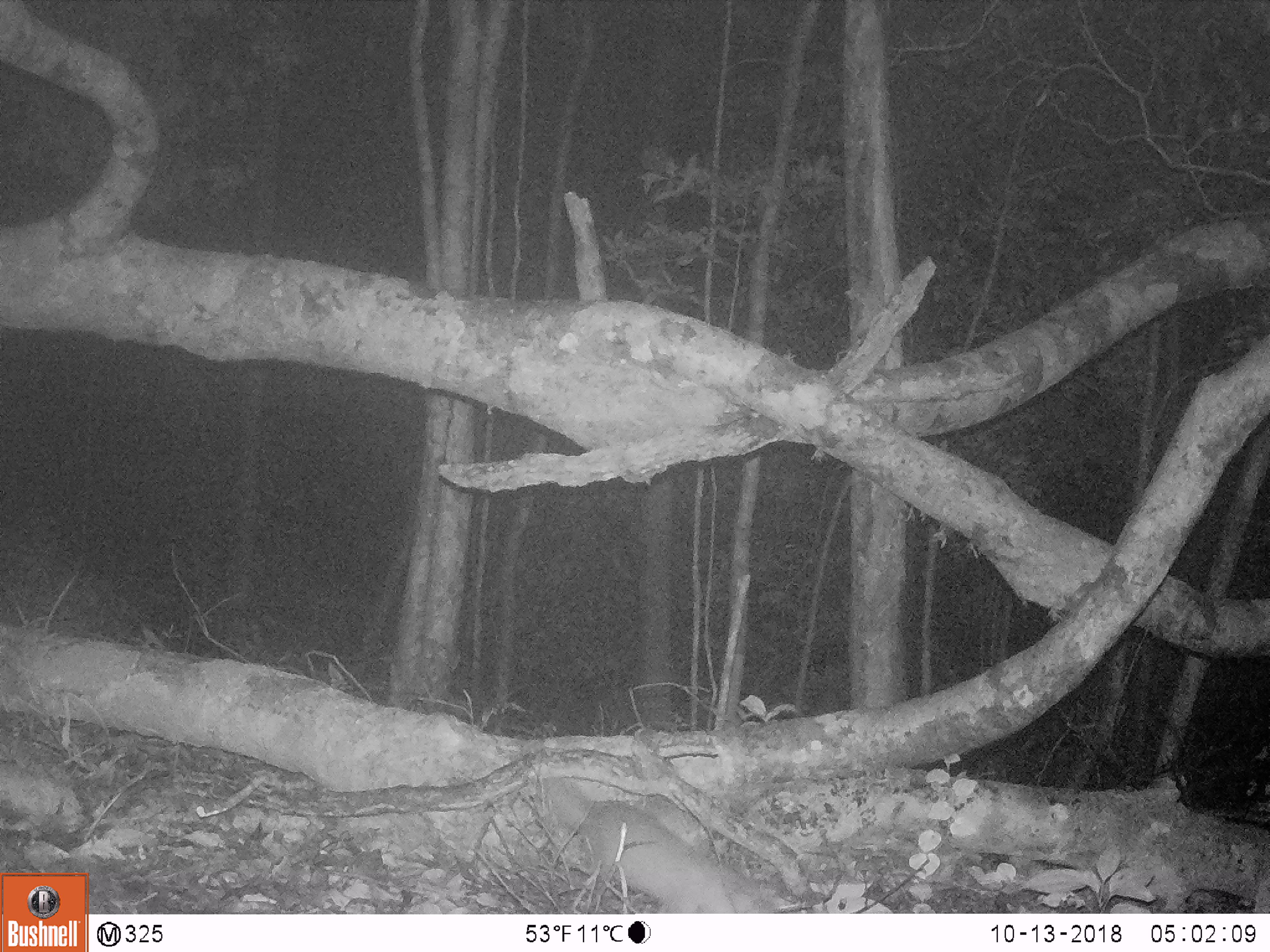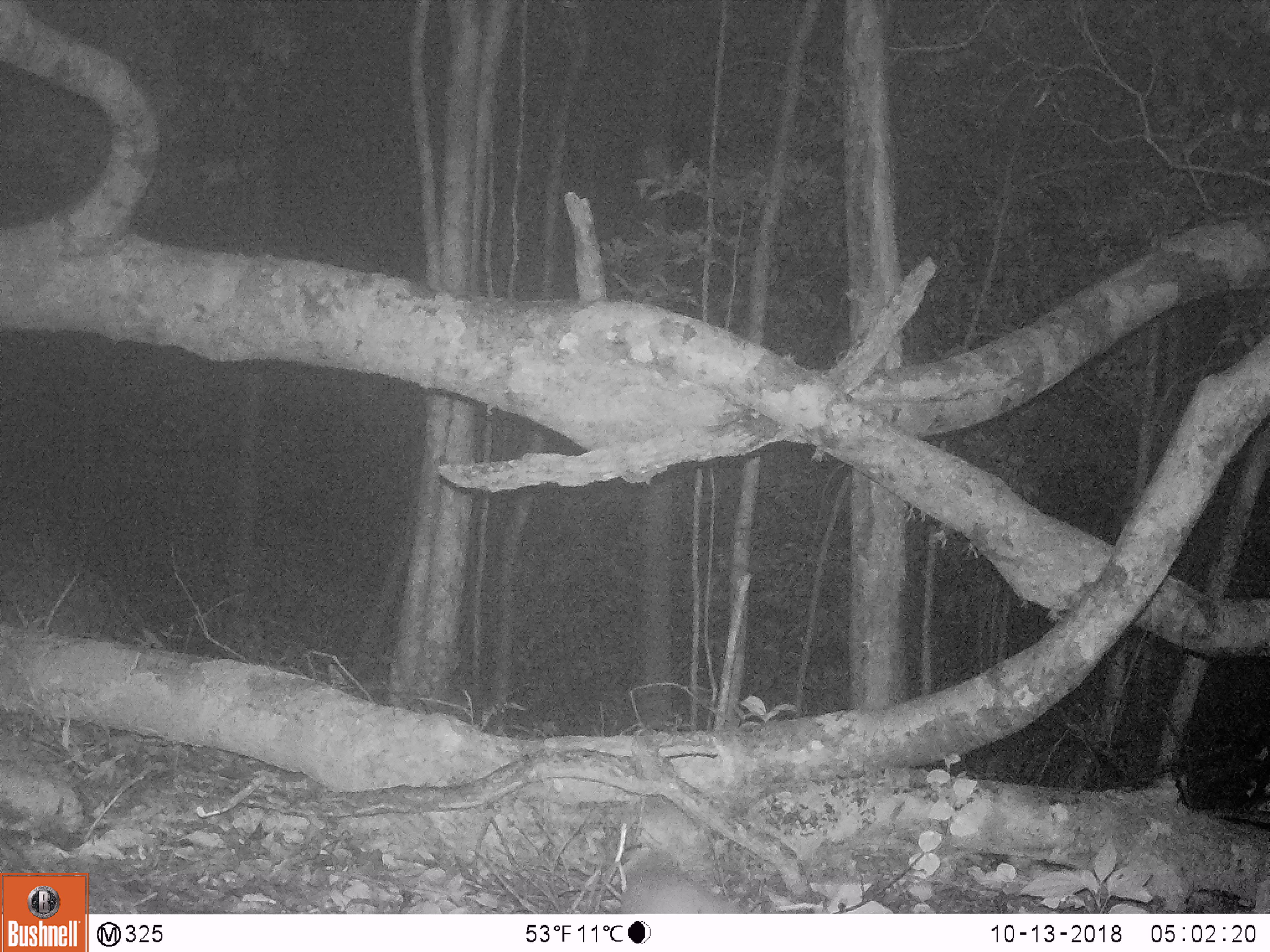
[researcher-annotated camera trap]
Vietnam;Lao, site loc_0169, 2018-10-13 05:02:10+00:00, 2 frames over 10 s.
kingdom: Animalia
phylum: Chordata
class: Mammalia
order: Carnivora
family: Mustelidae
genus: Melogale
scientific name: Melogale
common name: ferret badger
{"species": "ferret badger (Melogale)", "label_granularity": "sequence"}